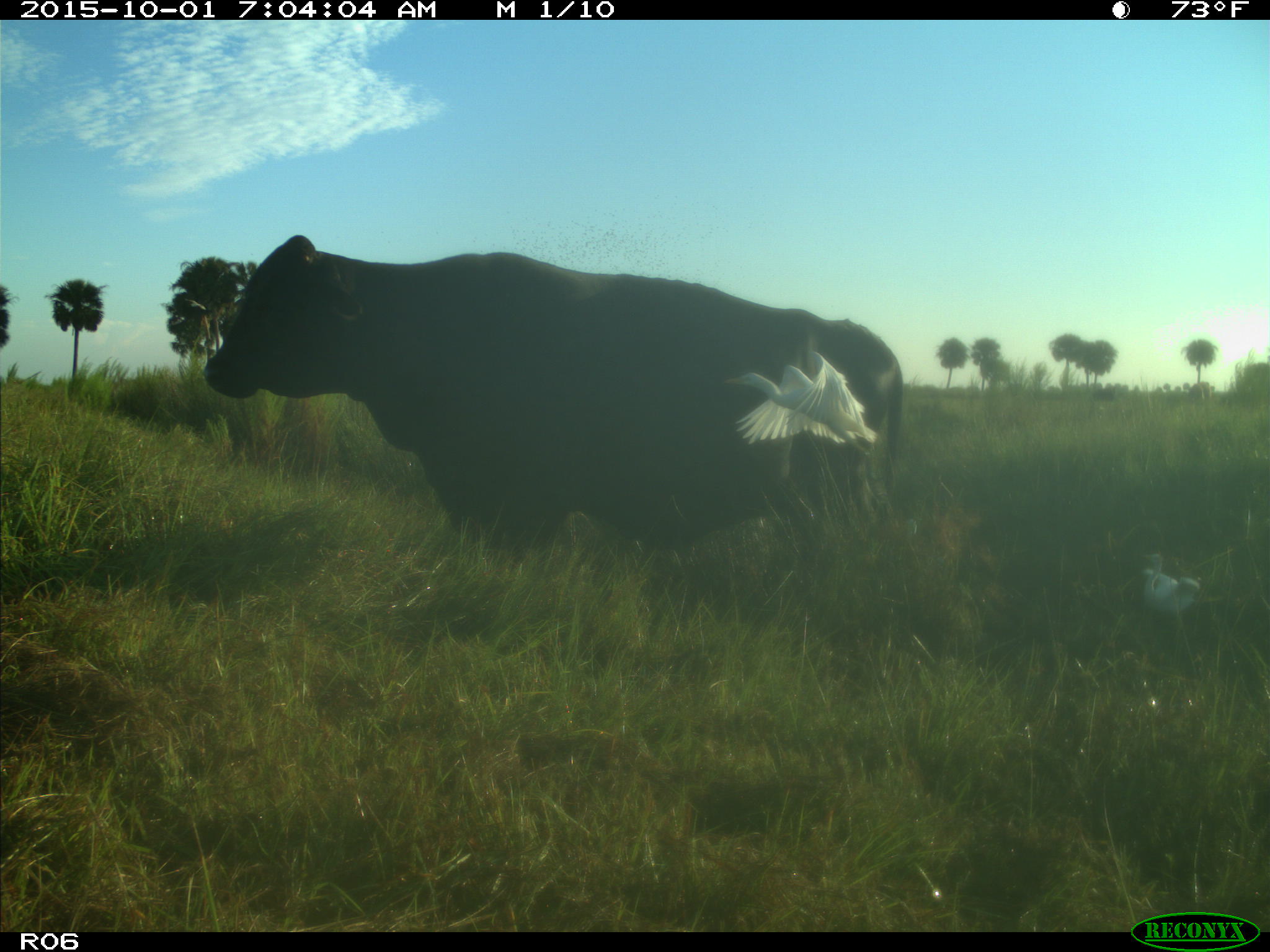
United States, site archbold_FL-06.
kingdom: Animalia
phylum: Chordata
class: Mammalia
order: Artiodactyla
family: Bovidae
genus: Bos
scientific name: Bos taurus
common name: domestic cow